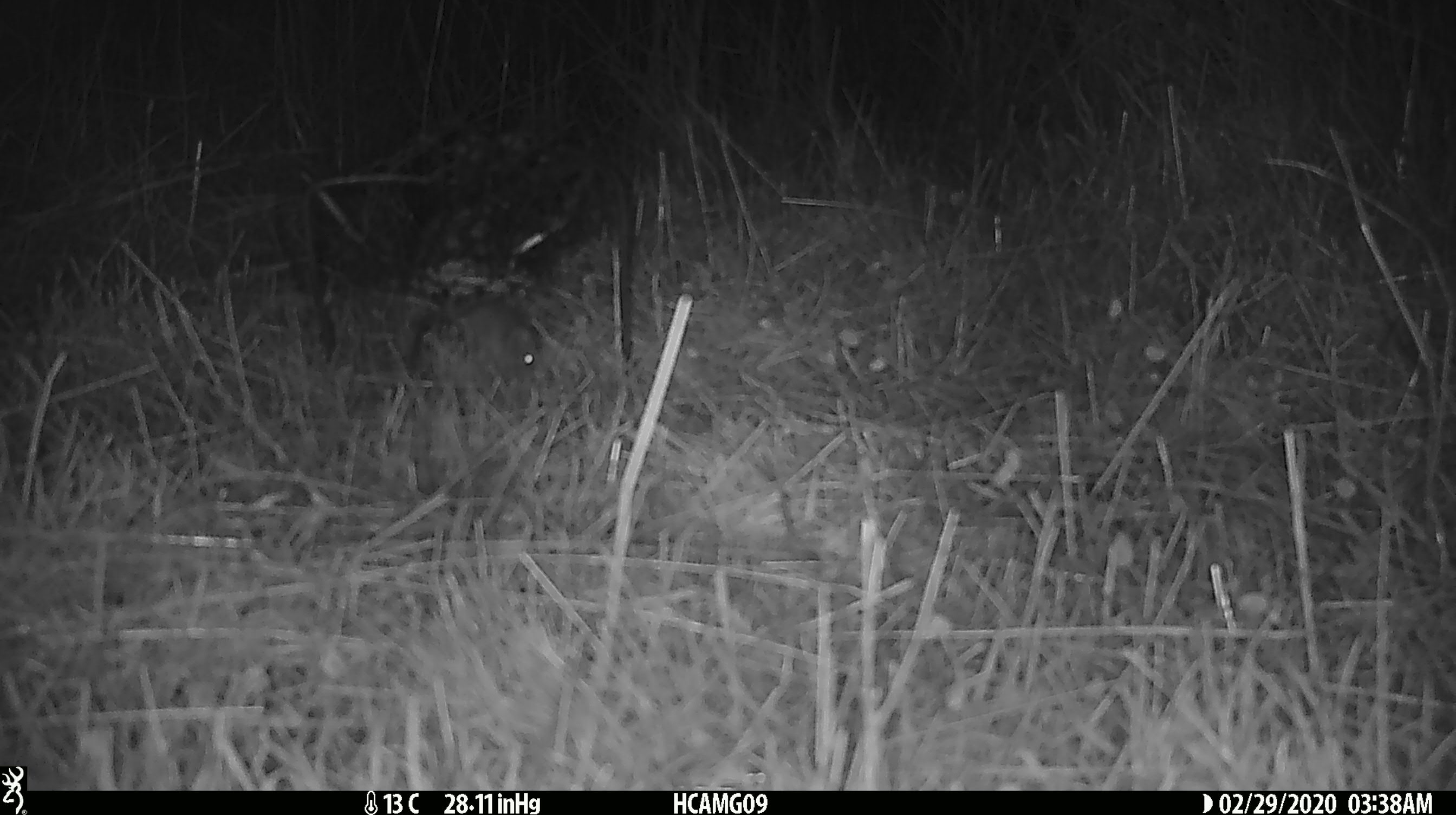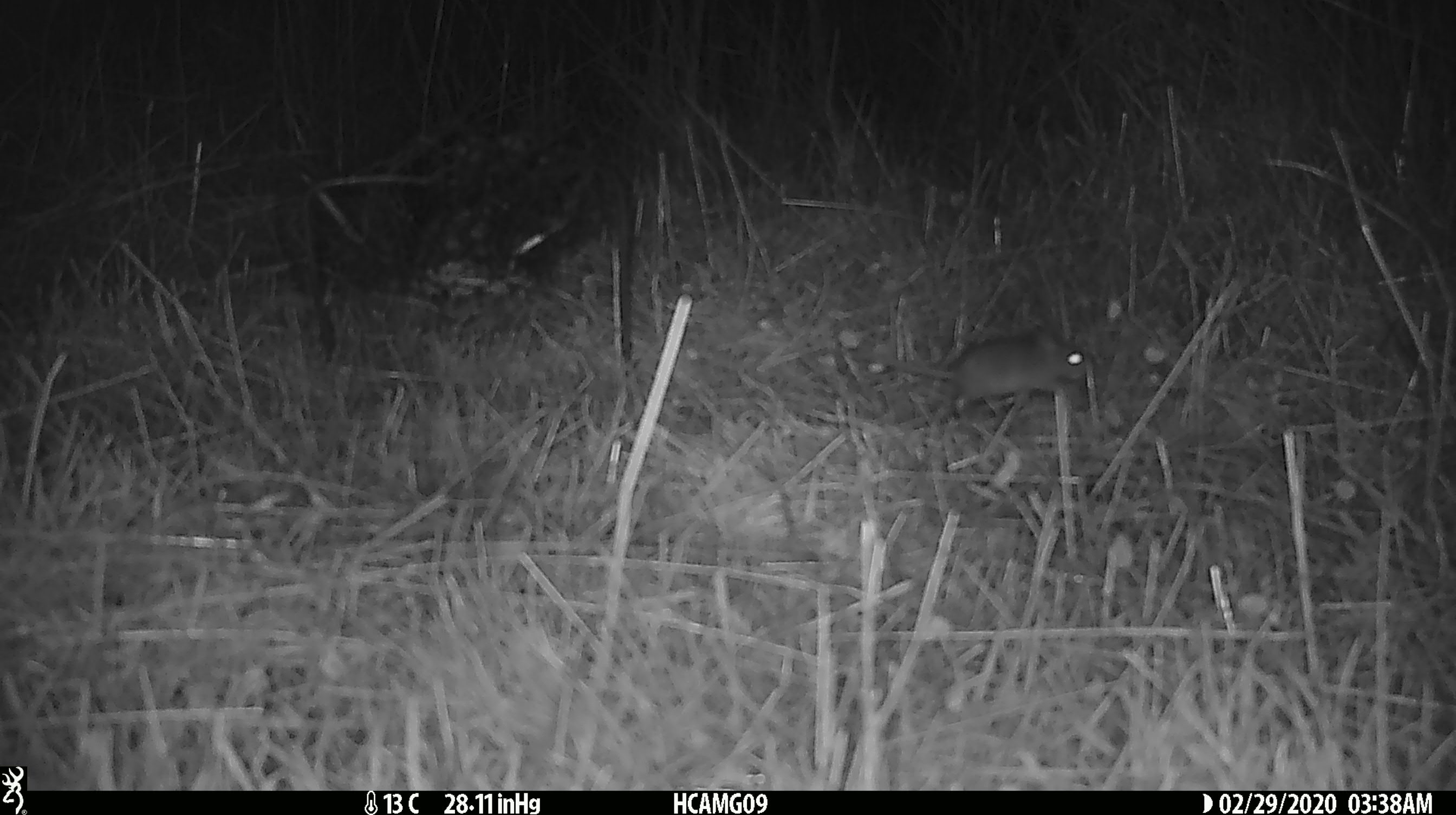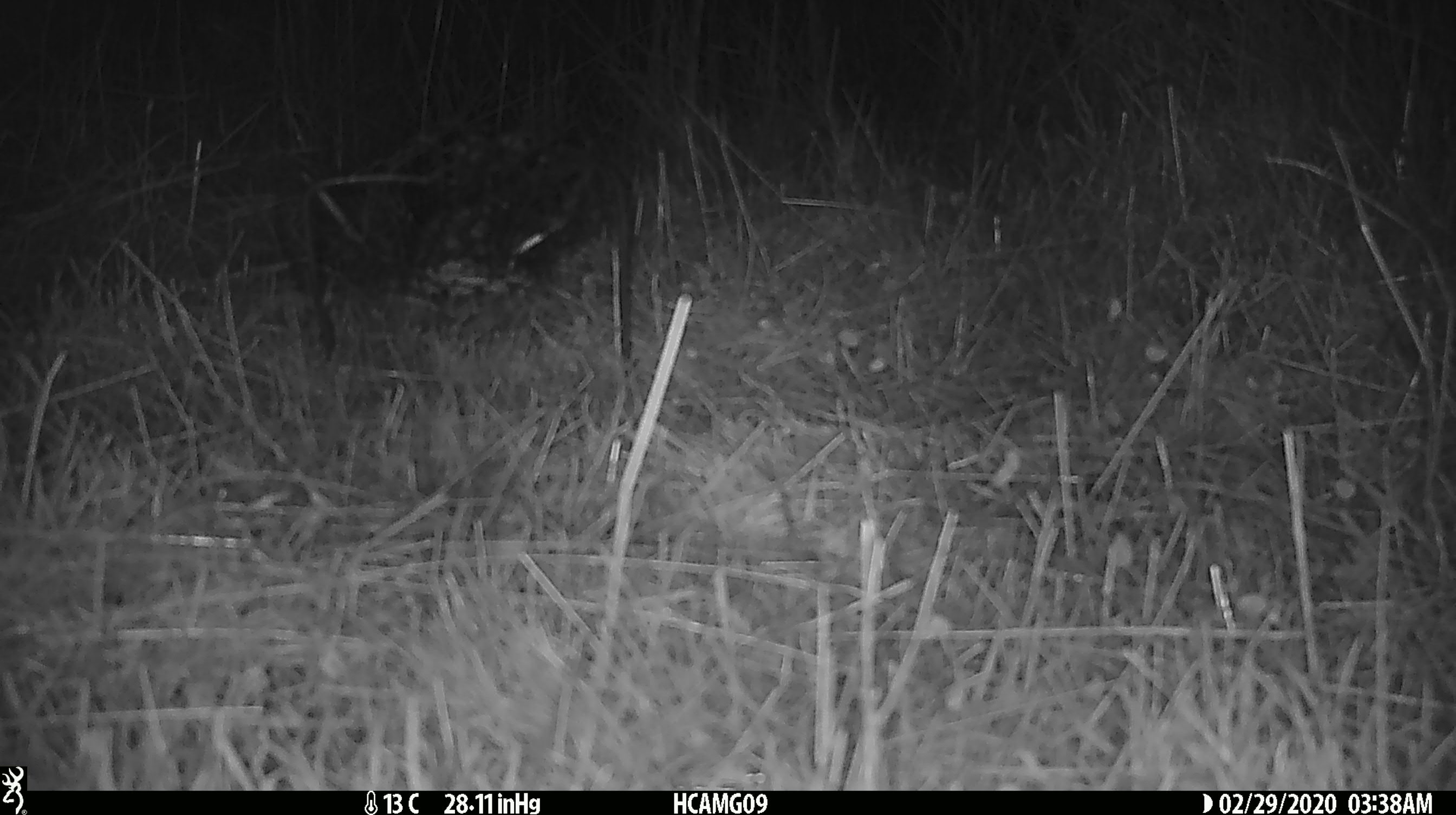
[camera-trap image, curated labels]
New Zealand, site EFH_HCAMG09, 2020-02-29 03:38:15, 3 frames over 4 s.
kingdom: Animalia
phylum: Chordata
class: Mammalia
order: Rodentia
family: Muridae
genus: Mus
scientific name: Mus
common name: mouse